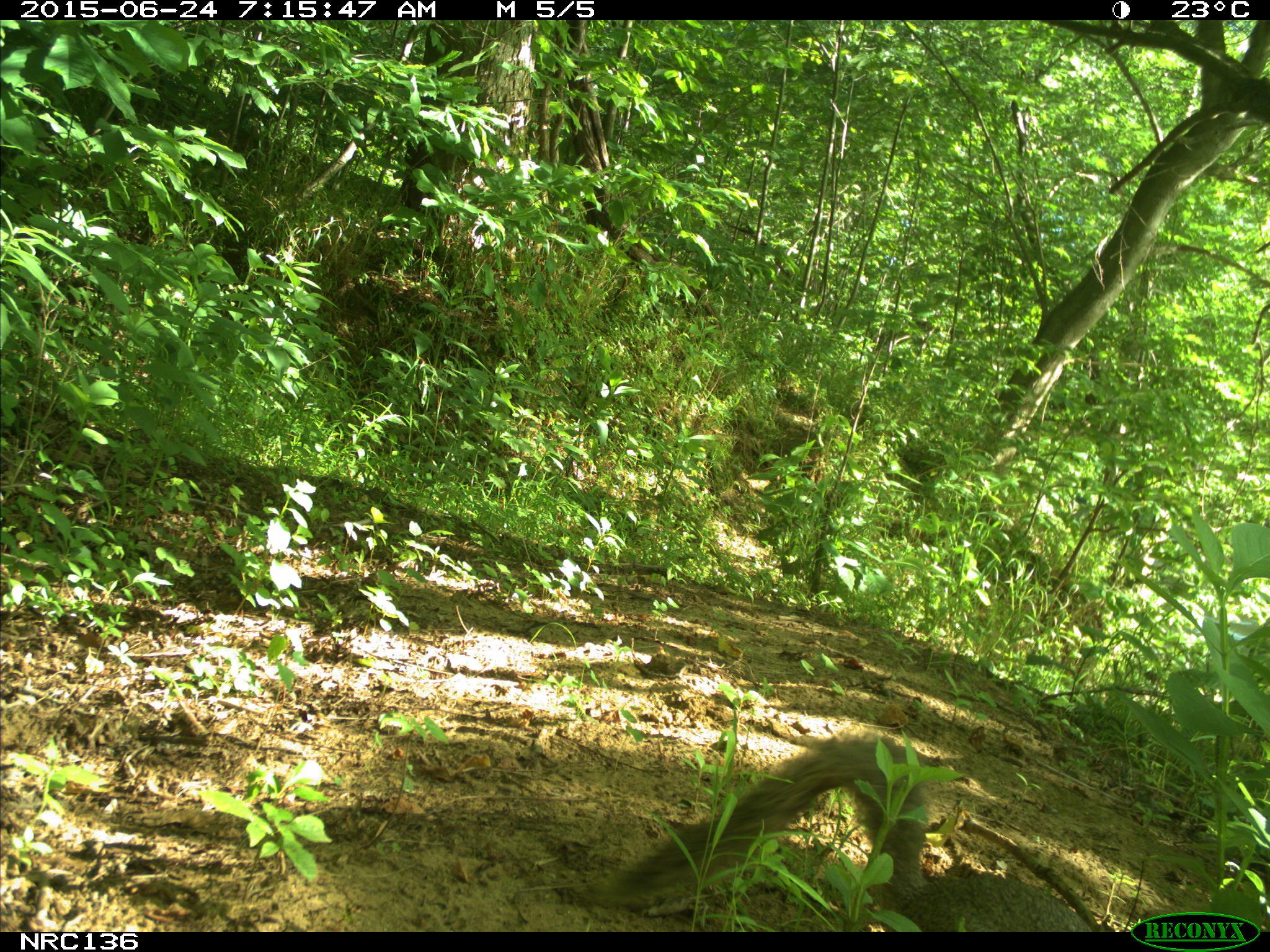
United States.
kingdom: Animalia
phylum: Chordata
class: Mammalia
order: Rodentia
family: Sciuridae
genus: Sciurus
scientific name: Sciurus niger cinereus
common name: eastern fox squirrel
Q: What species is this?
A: Eastern Fox Squirrel (Sciurus niger cinereus).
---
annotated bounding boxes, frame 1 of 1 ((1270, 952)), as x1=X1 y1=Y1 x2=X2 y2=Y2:
Eastern Fox Squirrel: x1=585 y1=715 x2=1113 y2=933